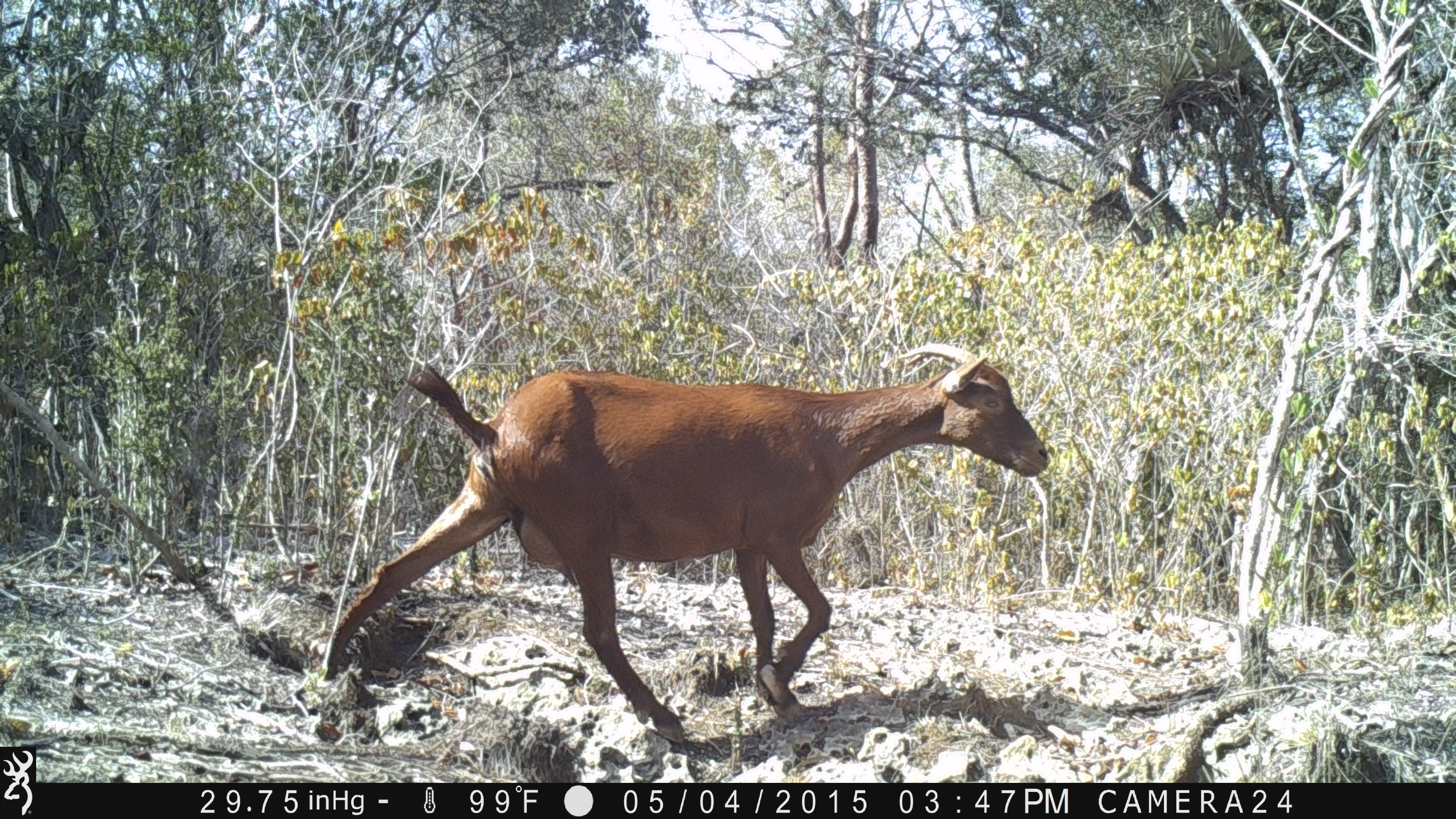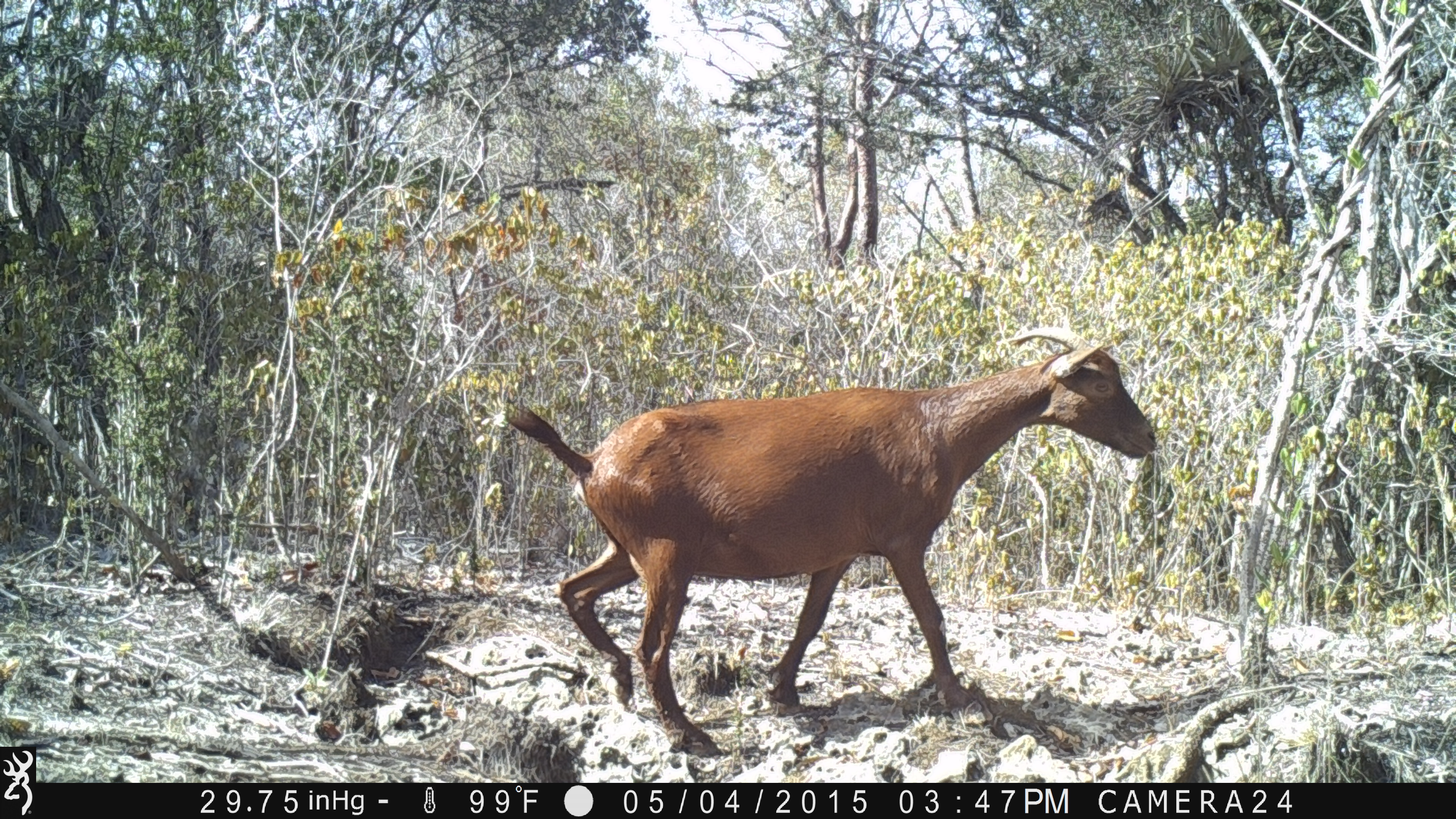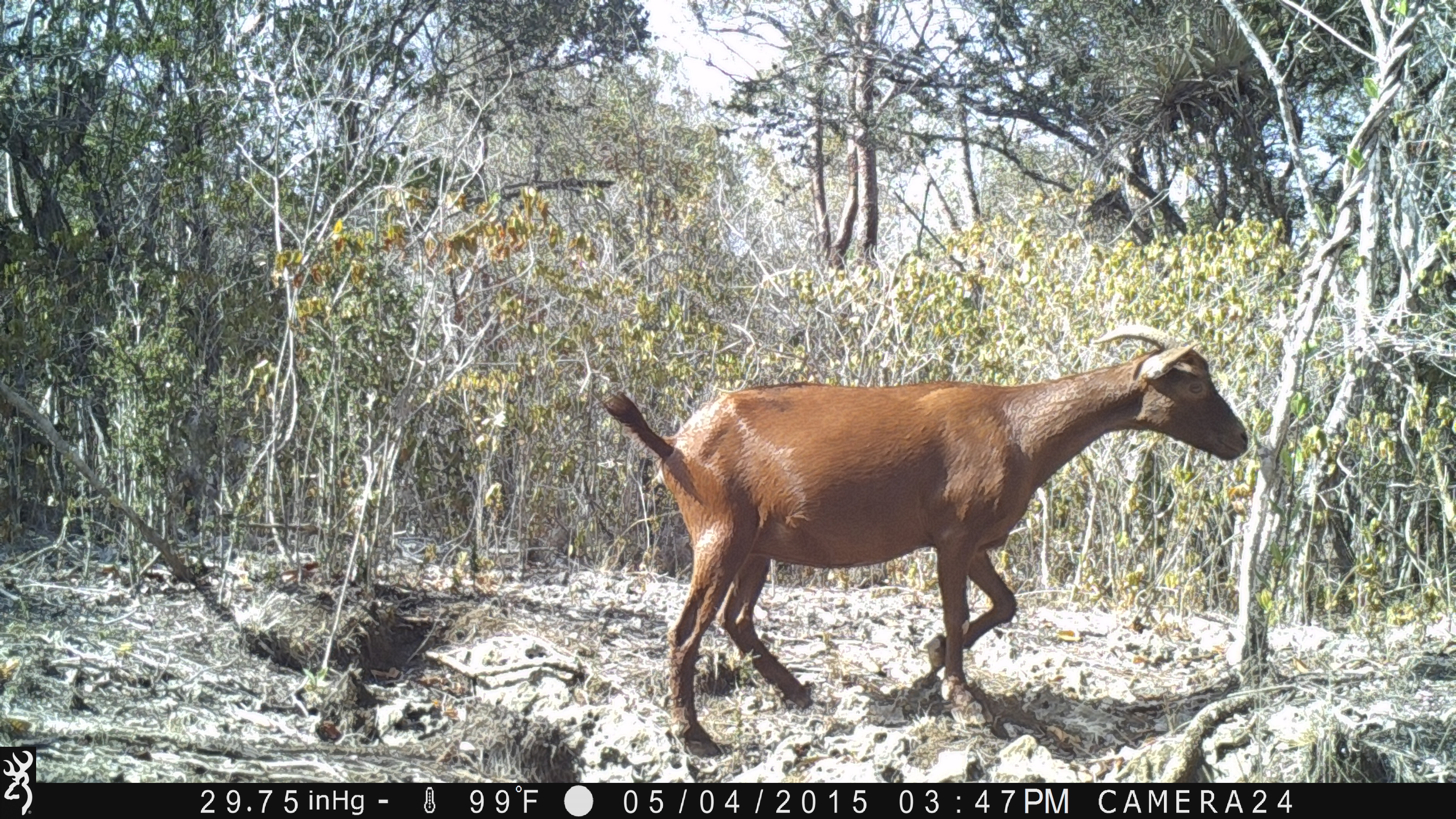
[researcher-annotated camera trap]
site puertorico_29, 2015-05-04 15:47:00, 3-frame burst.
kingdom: Animalia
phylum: Chordata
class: Mammalia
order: Artiodactyla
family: Bovidae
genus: Capra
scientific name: Capra hircus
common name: goat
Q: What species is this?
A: Goat (Capra hircus).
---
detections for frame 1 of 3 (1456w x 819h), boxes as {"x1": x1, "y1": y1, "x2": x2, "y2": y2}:
goat: {"x1": 311, "y1": 343, "x2": 1057, "y2": 748}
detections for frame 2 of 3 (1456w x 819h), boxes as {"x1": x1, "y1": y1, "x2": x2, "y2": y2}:
goat: {"x1": 500, "y1": 326, "x2": 1159, "y2": 754}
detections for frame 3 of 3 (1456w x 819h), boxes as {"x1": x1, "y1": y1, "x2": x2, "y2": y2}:
goat: {"x1": 594, "y1": 324, "x2": 1252, "y2": 759}